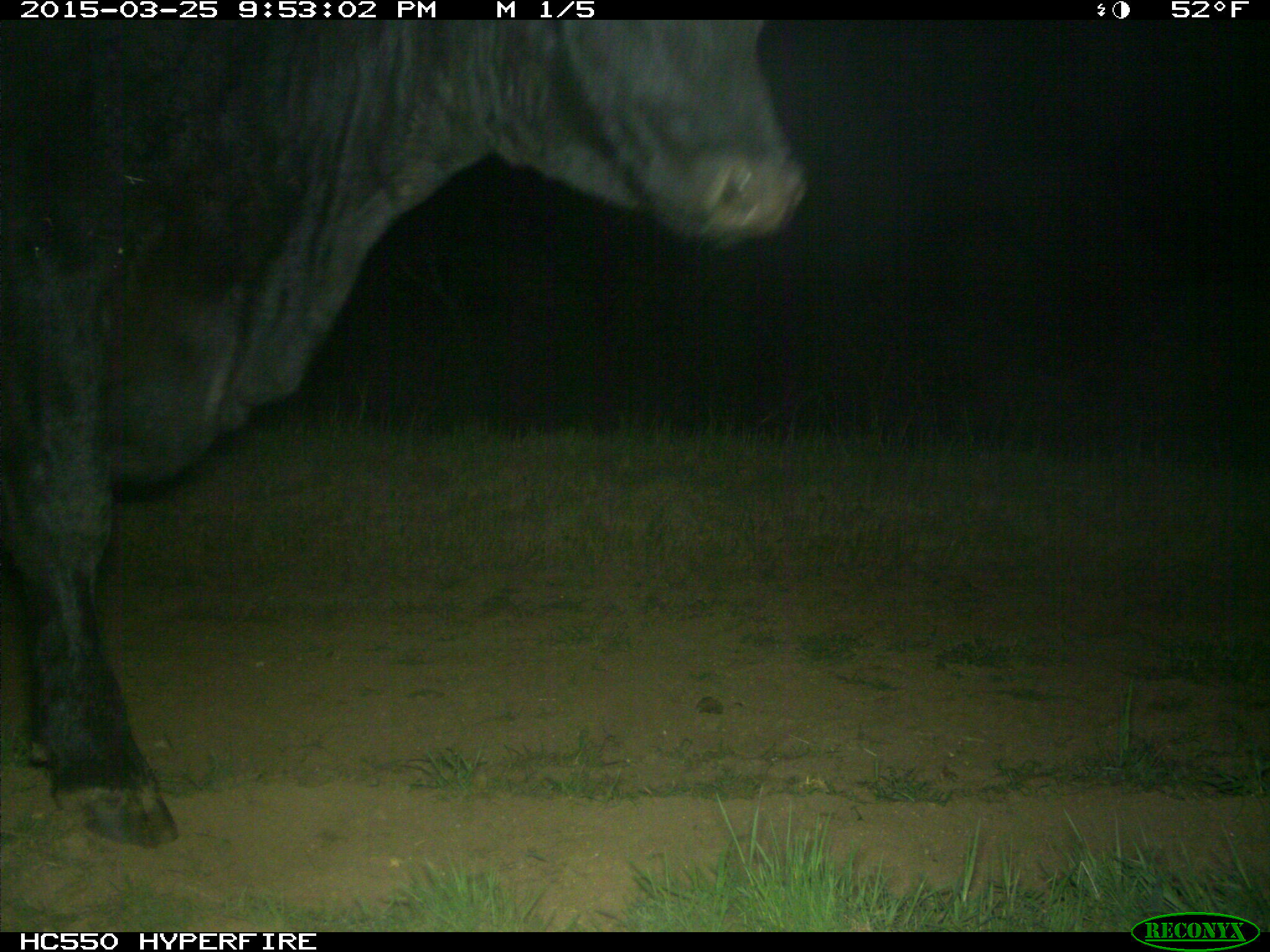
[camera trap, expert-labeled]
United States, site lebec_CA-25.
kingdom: Animalia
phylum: Chordata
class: Mammalia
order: Artiodactyla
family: Bovidae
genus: Bos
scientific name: Bos taurus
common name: domestic cow